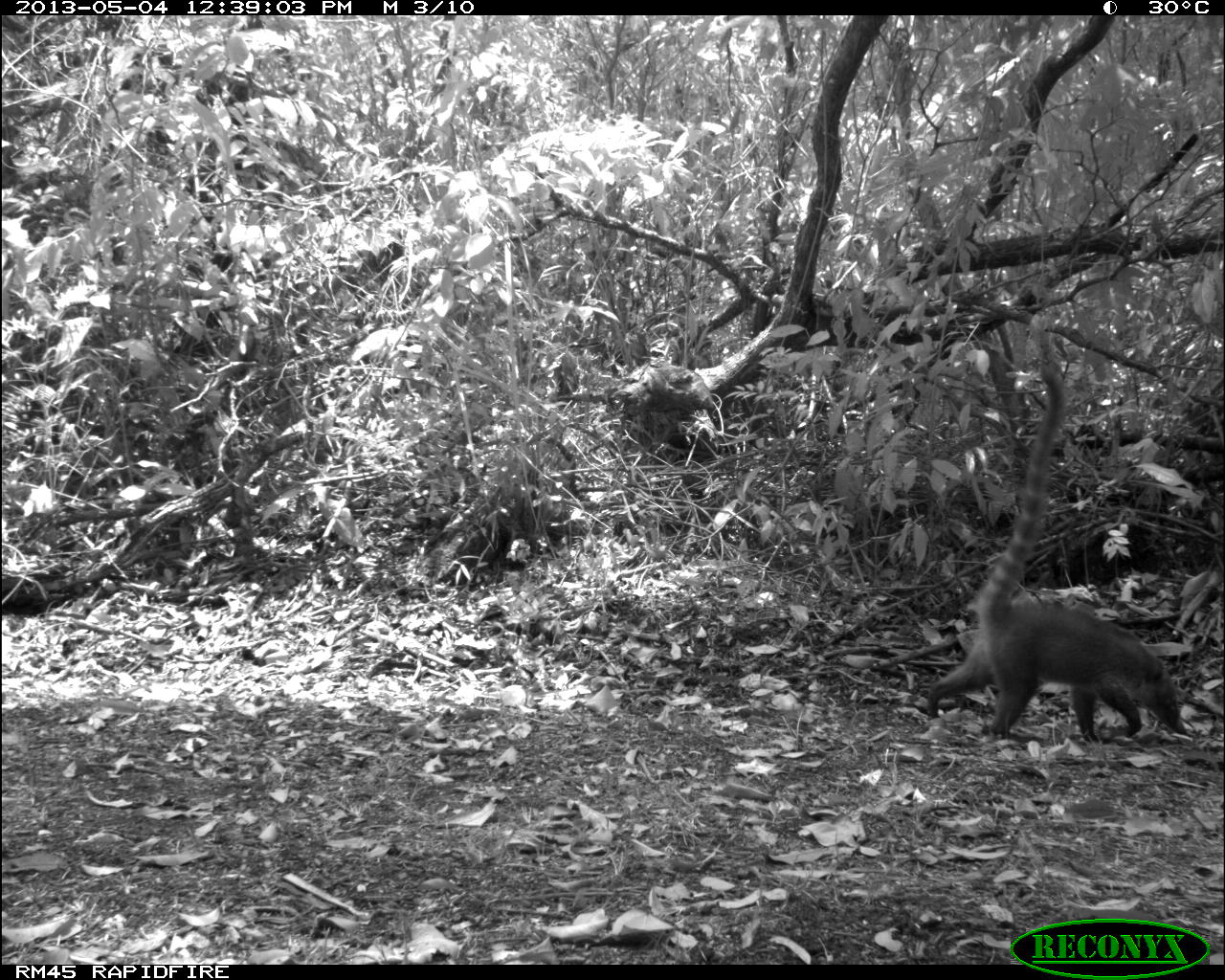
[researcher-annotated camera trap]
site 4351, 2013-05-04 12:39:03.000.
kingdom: Animalia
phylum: Chordata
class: Mammalia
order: Carnivora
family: Procyonidae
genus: Nasua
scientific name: Nasua narica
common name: white-nosed coati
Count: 1.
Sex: female.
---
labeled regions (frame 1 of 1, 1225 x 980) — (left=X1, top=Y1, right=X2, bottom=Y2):
nasua narica: (left=922, top=347, right=1187, bottom=741)